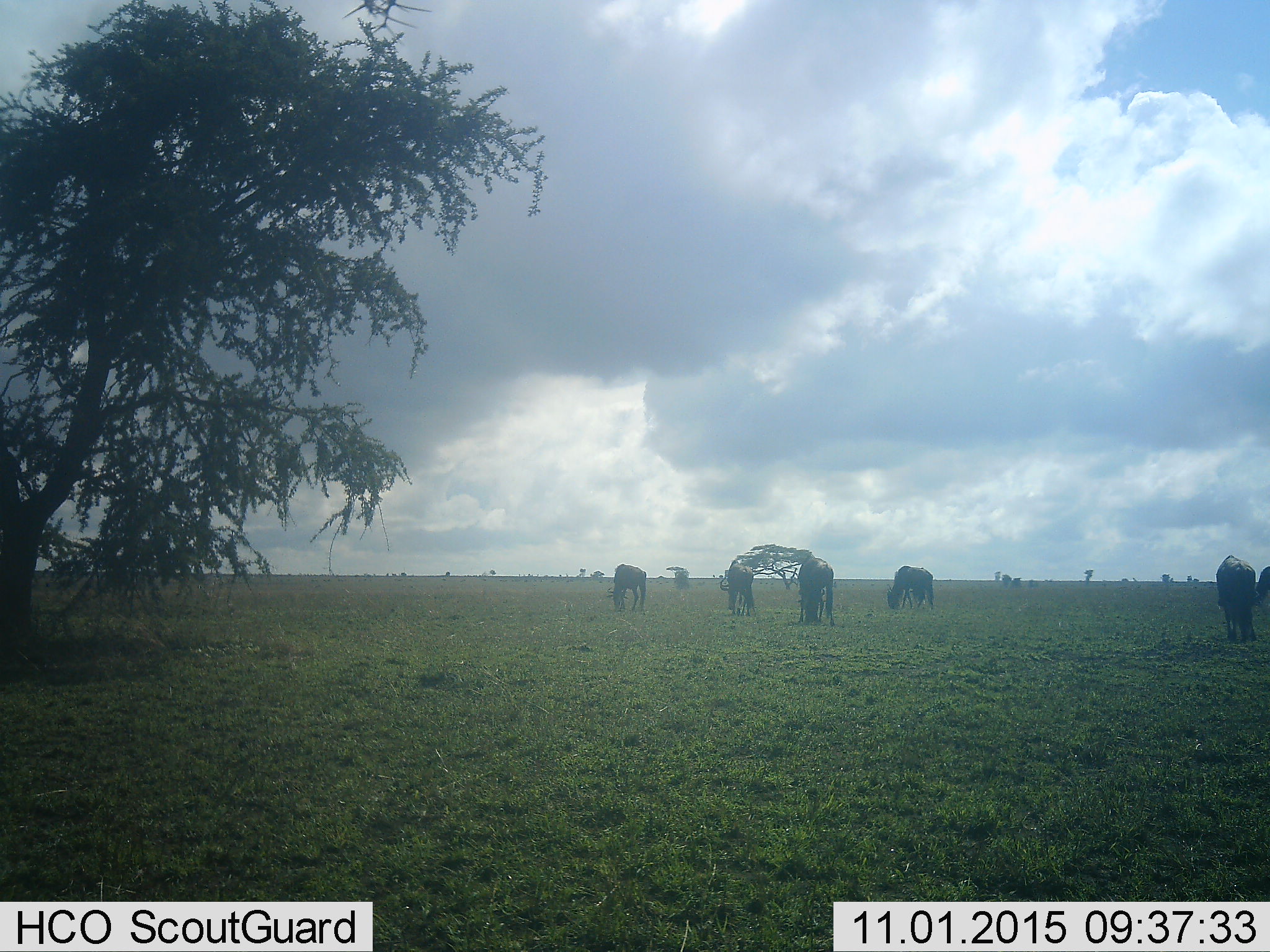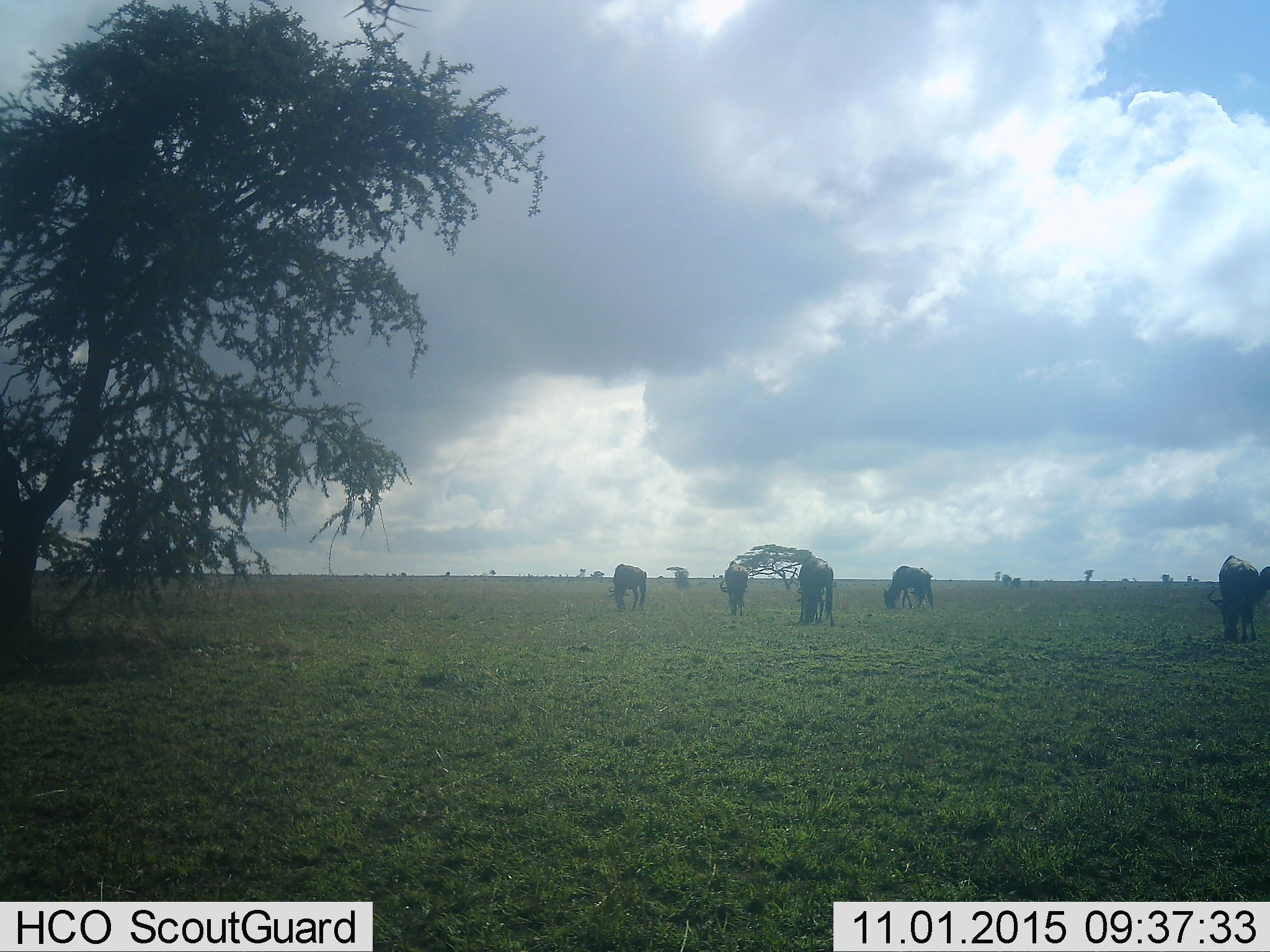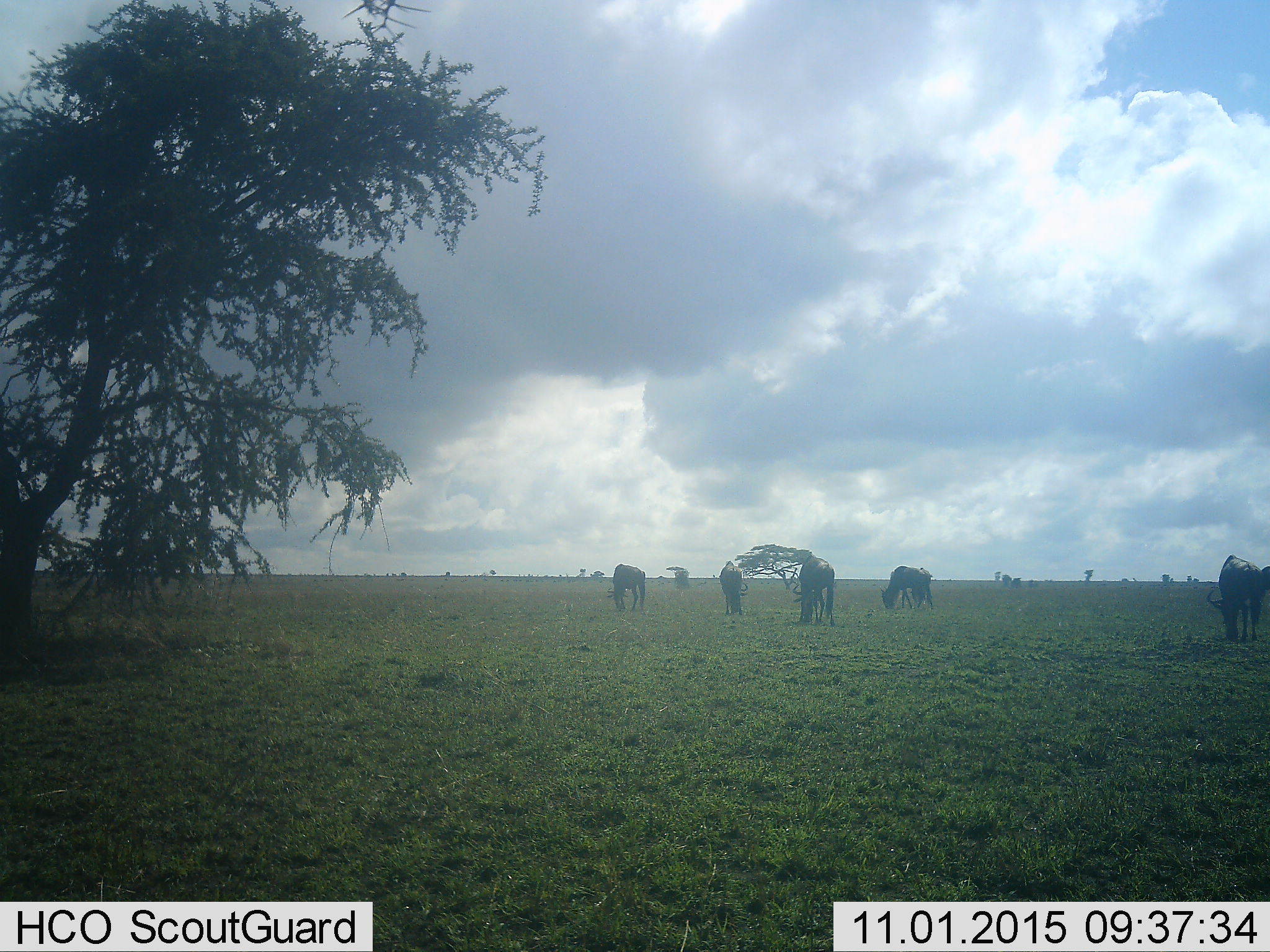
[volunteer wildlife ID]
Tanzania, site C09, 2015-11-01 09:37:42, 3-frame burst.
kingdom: Animalia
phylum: Chordata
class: Mammalia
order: Artiodactyla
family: Bovidae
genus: Connochaetes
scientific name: Connochaetes taurinus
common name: blue wildebeest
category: wildebeest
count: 6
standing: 36%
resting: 7%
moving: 21%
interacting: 7%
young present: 0%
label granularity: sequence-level